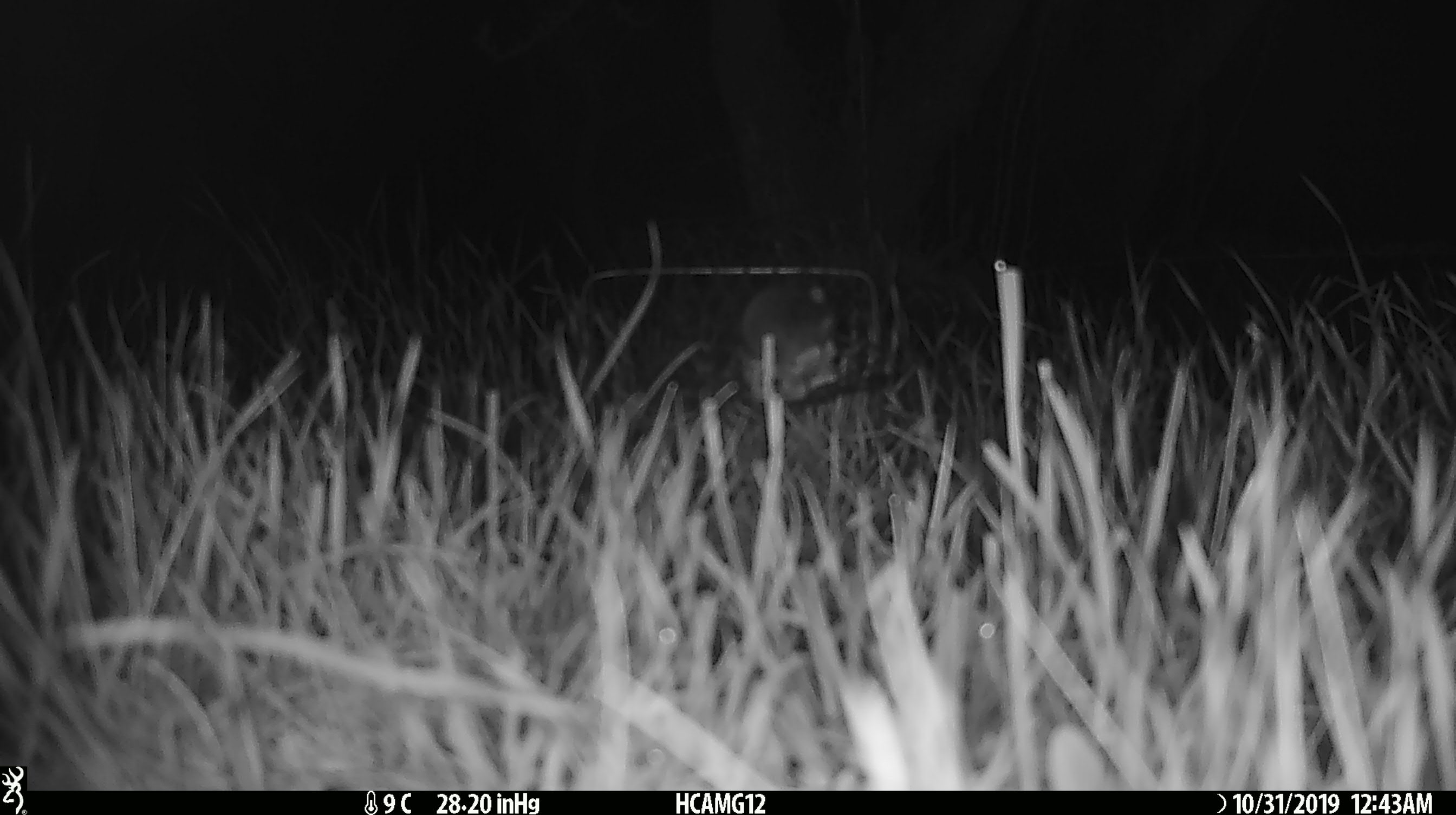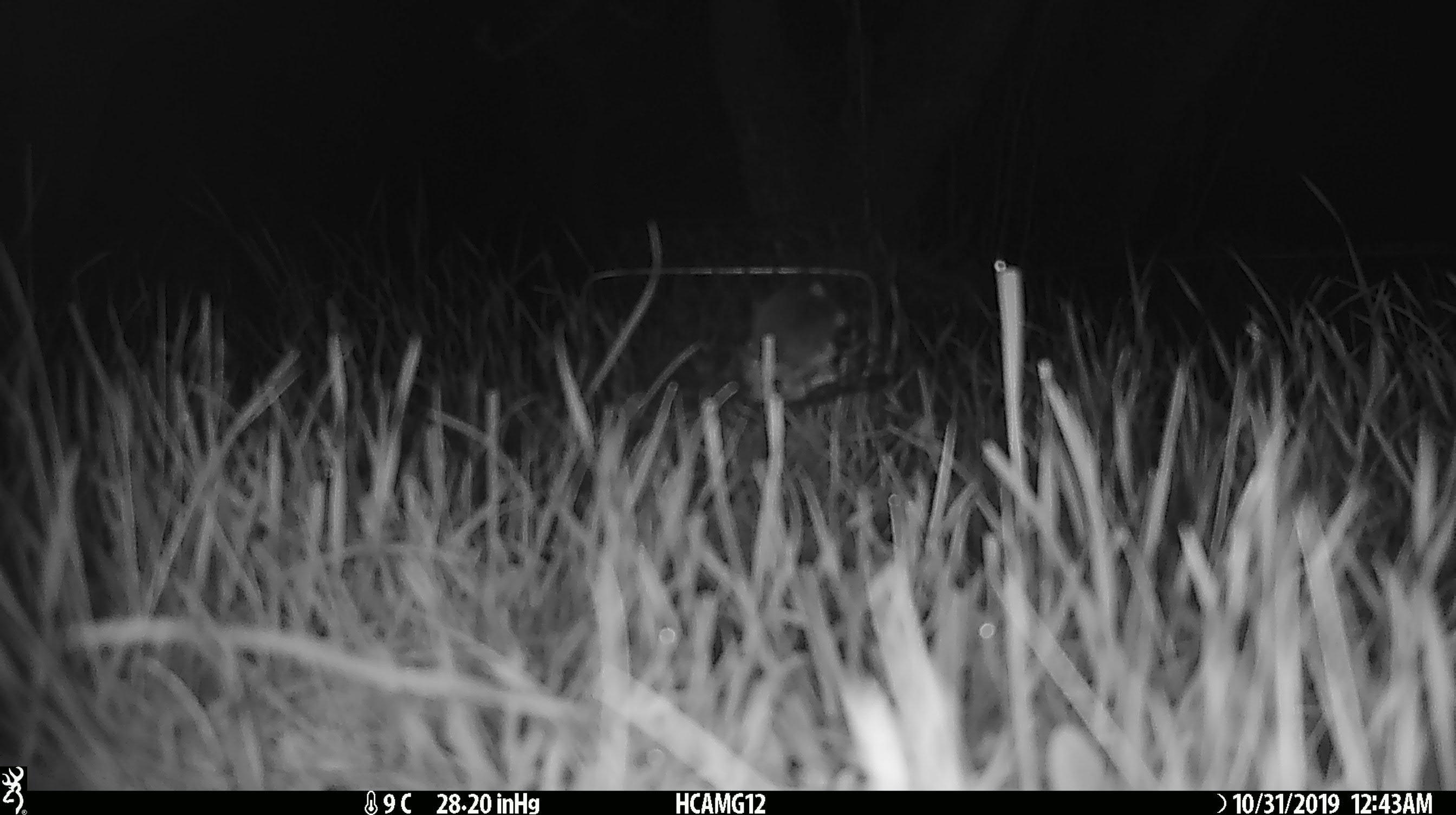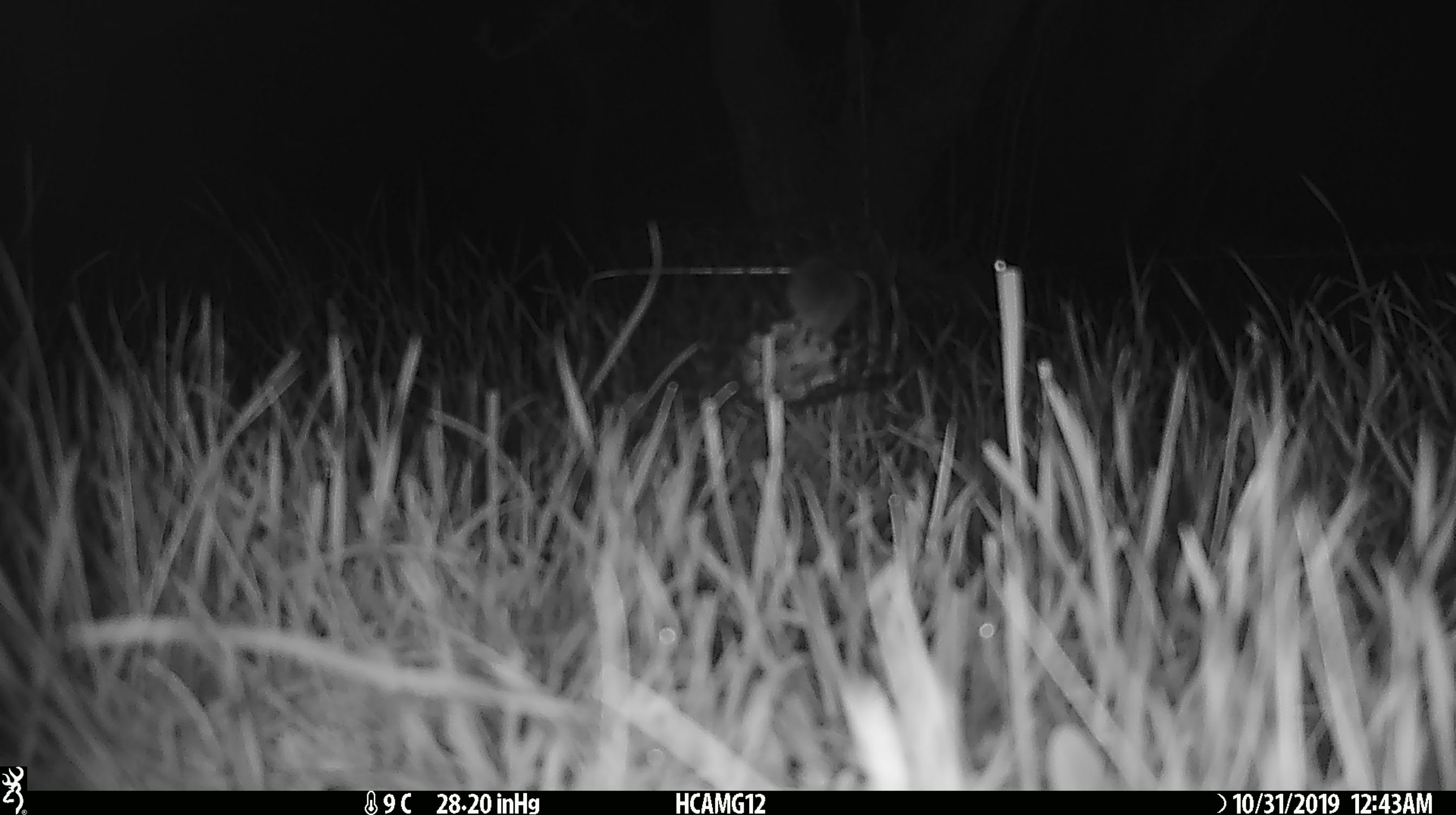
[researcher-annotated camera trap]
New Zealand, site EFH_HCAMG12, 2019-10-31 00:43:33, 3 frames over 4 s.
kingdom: Animalia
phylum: Chordata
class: Mammalia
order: Rodentia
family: Muridae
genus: Mus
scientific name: Mus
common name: mouse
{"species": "mouse (Mus)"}